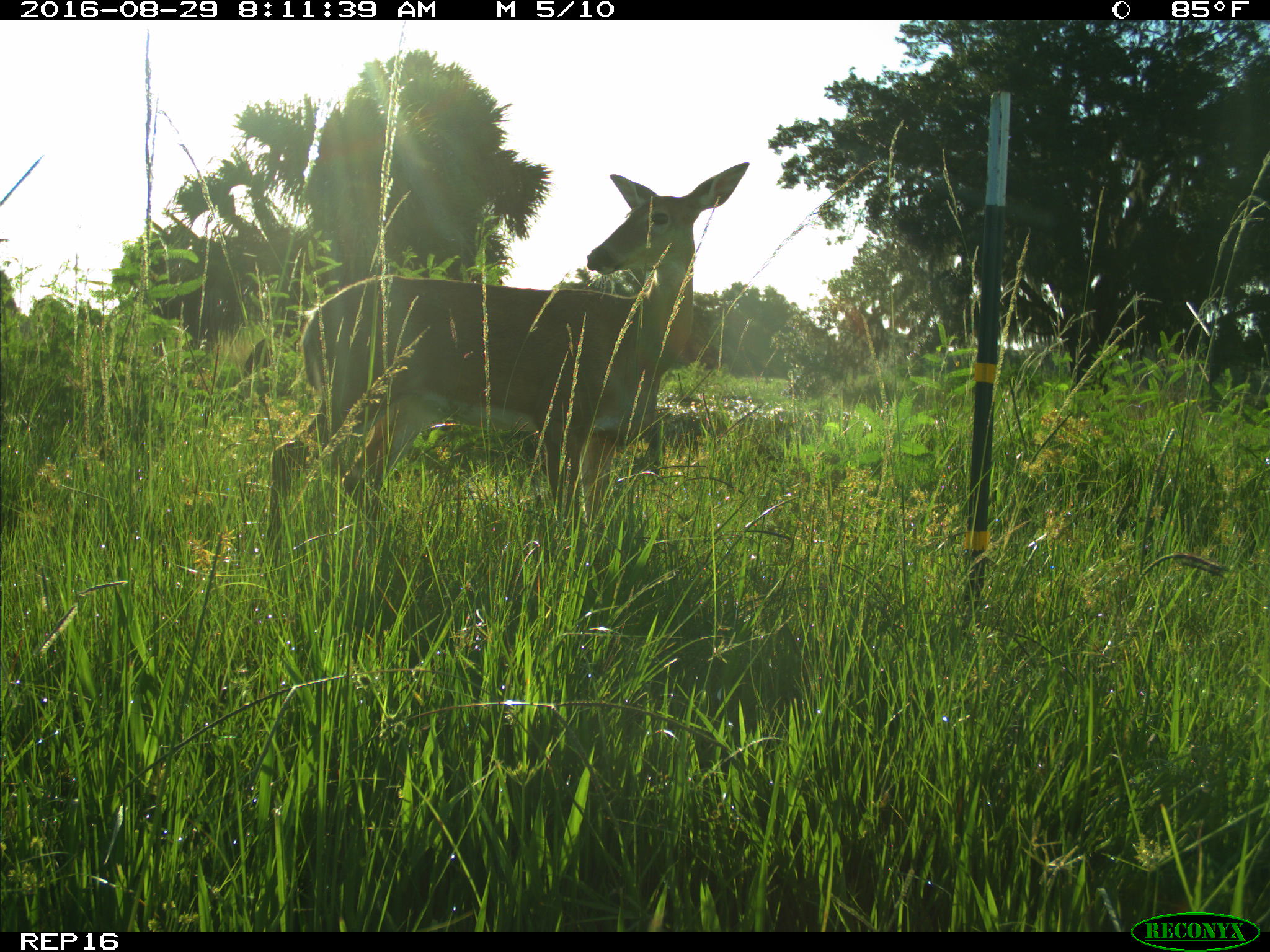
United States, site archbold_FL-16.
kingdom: Animalia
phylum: Chordata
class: Mammalia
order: Artiodactyla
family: Cervidae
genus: Odocoileus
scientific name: Odocoileus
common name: deer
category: unidentified deer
Unidentified deer (deer) (Odocoileus).